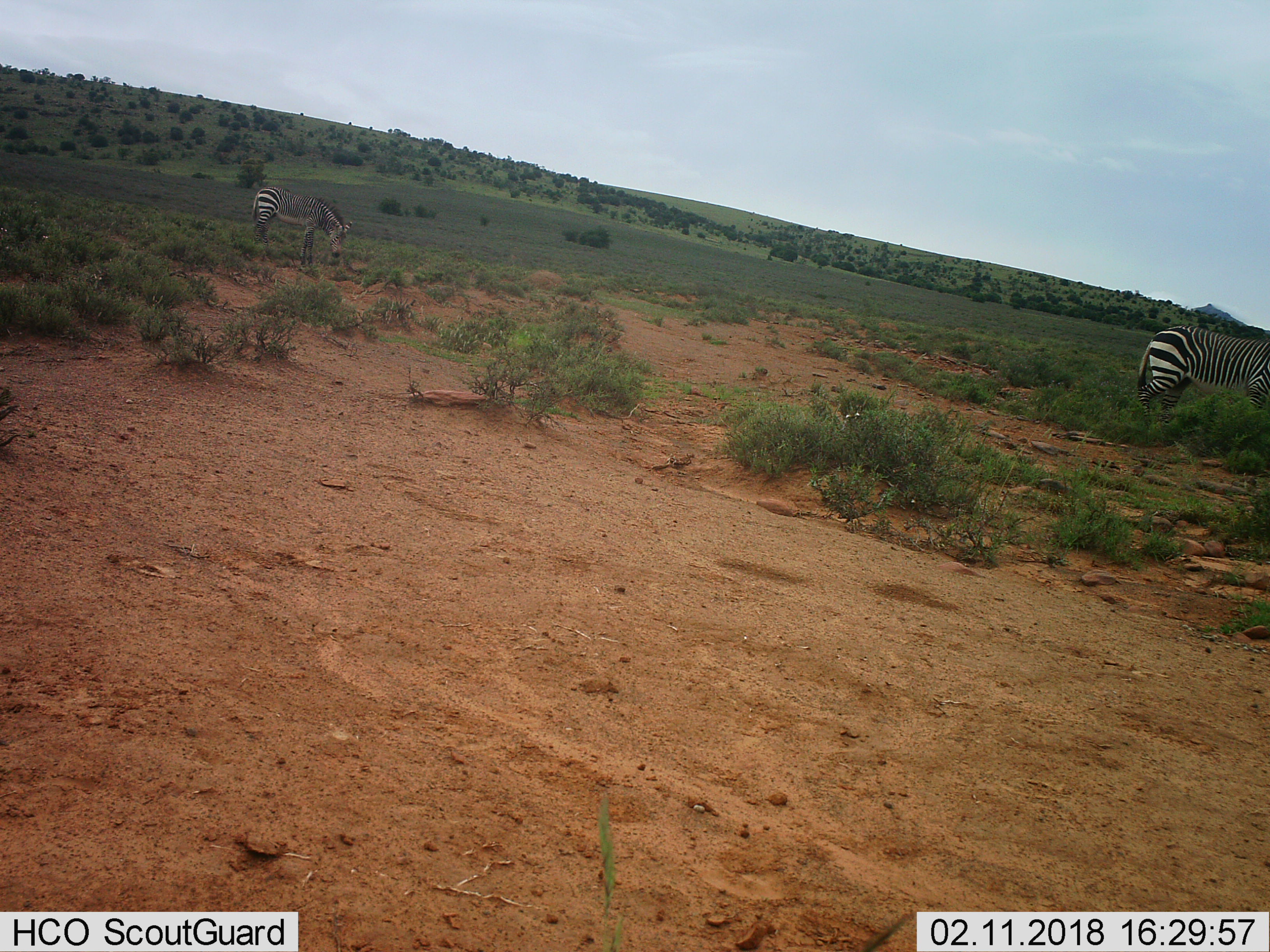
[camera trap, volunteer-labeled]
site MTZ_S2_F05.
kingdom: Animalia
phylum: Chordata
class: Mammalia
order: Perissodactyla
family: Equidae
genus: Equus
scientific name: Equus zebra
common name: mountain zebra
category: zebramountain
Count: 2.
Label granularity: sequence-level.